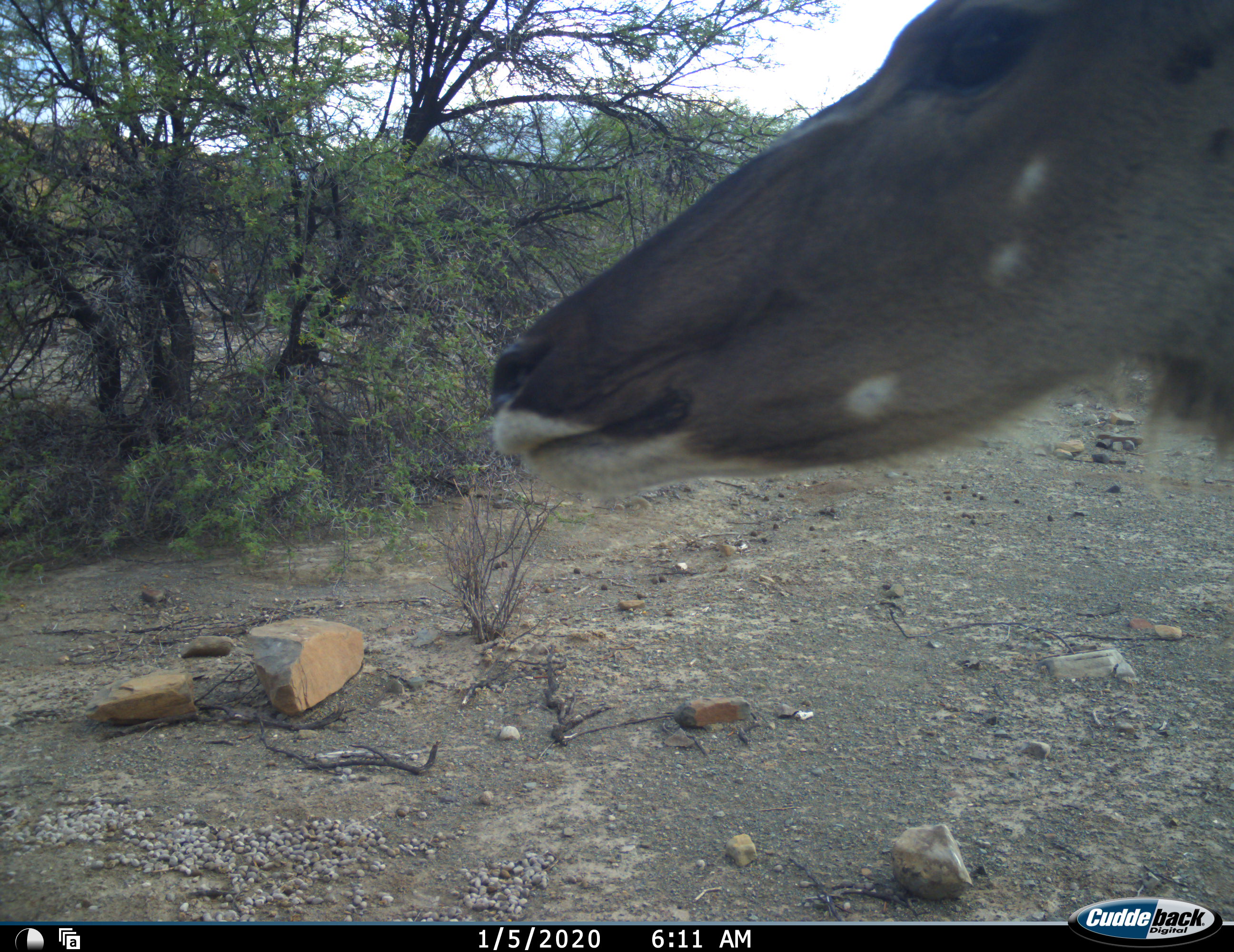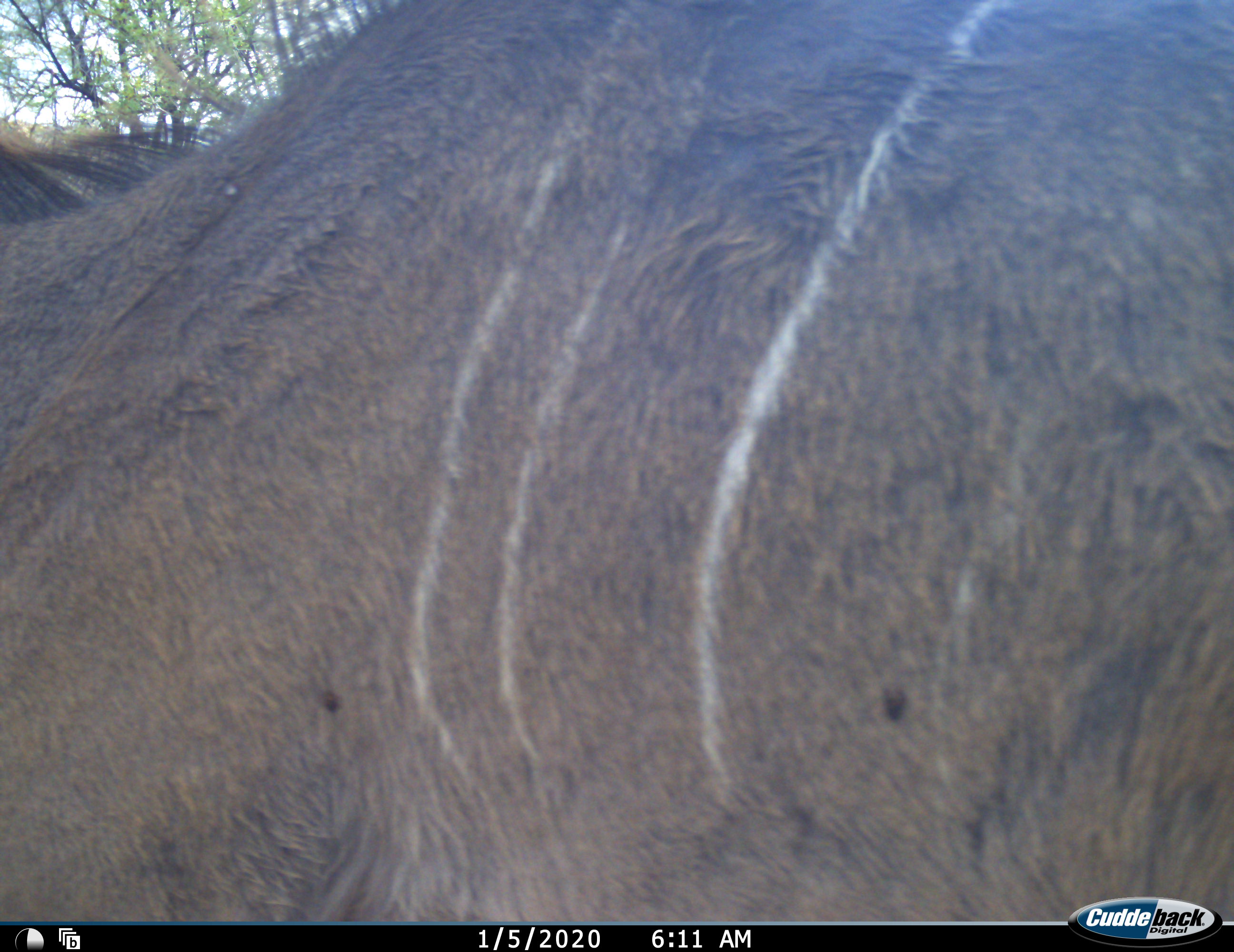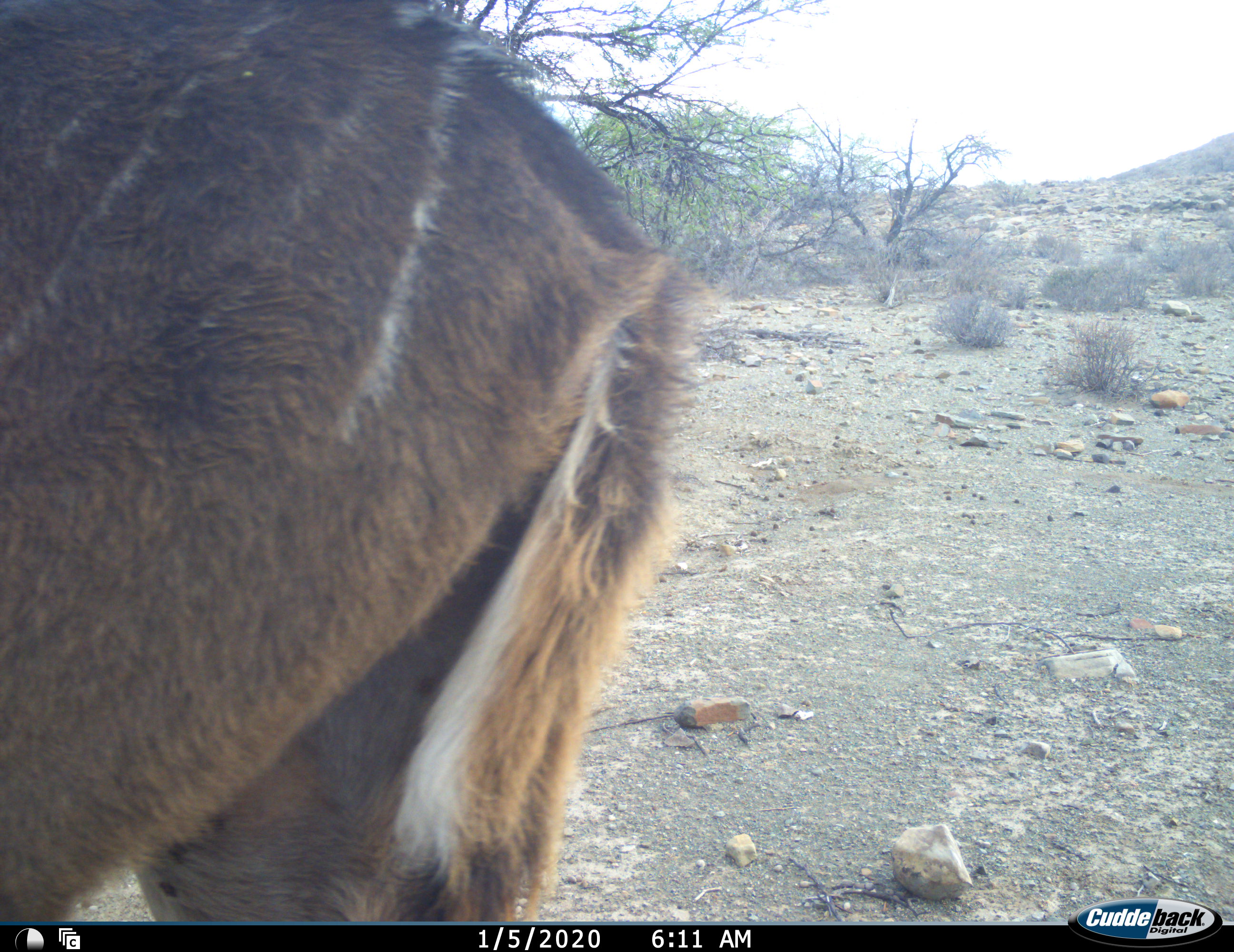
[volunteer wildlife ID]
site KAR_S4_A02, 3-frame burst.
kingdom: Animalia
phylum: Chordata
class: Mammalia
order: Artiodactyla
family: Bovidae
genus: Tragelaphus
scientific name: Tragelaphus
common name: kudu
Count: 1.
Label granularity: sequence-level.